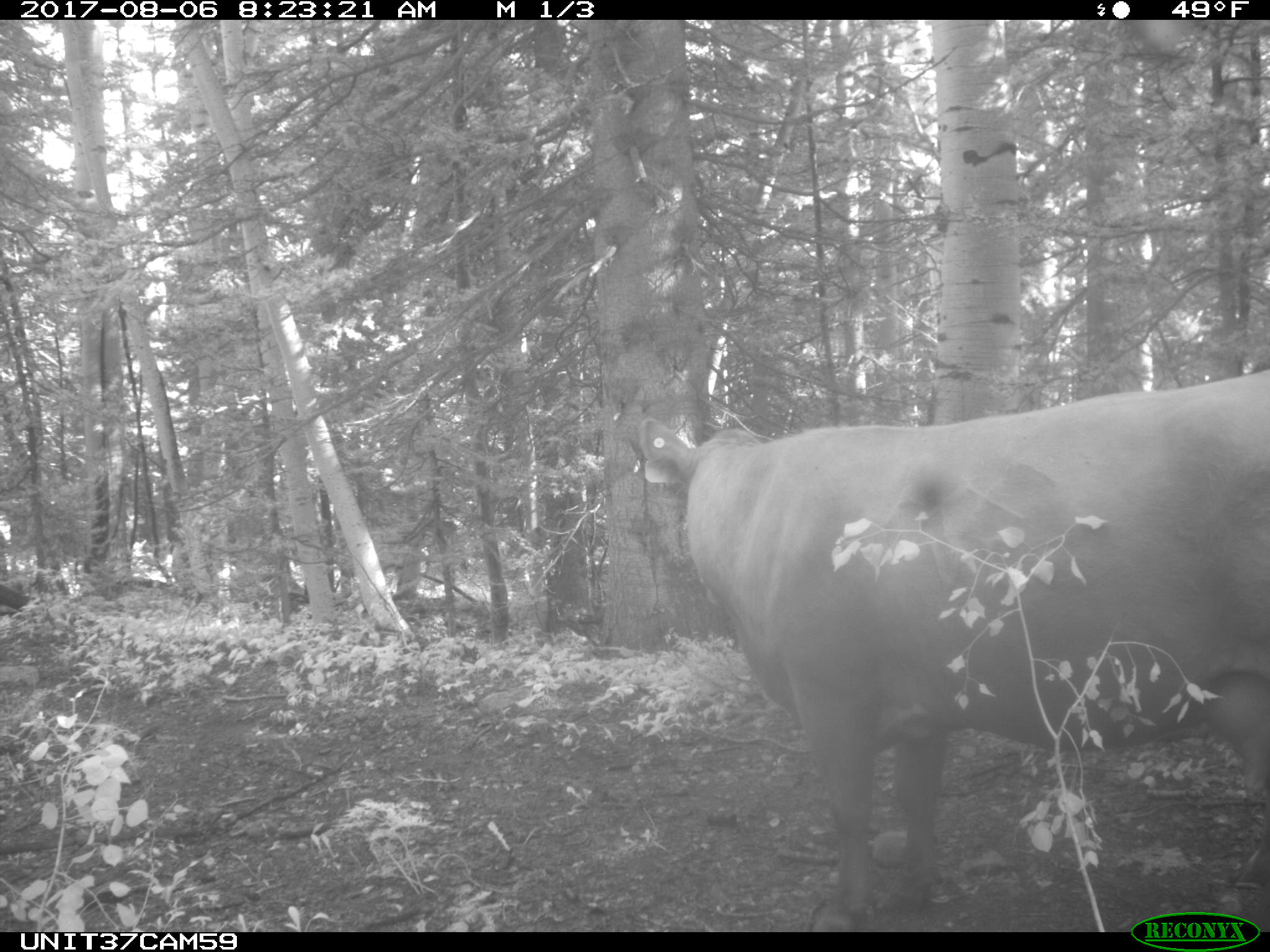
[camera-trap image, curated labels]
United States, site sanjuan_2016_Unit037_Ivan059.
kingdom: Animalia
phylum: Chordata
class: Mammalia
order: Artiodactyla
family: Bovidae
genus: Bos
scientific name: Bos taurus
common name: domestic cow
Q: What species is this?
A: Bos taurus (domestic cow).